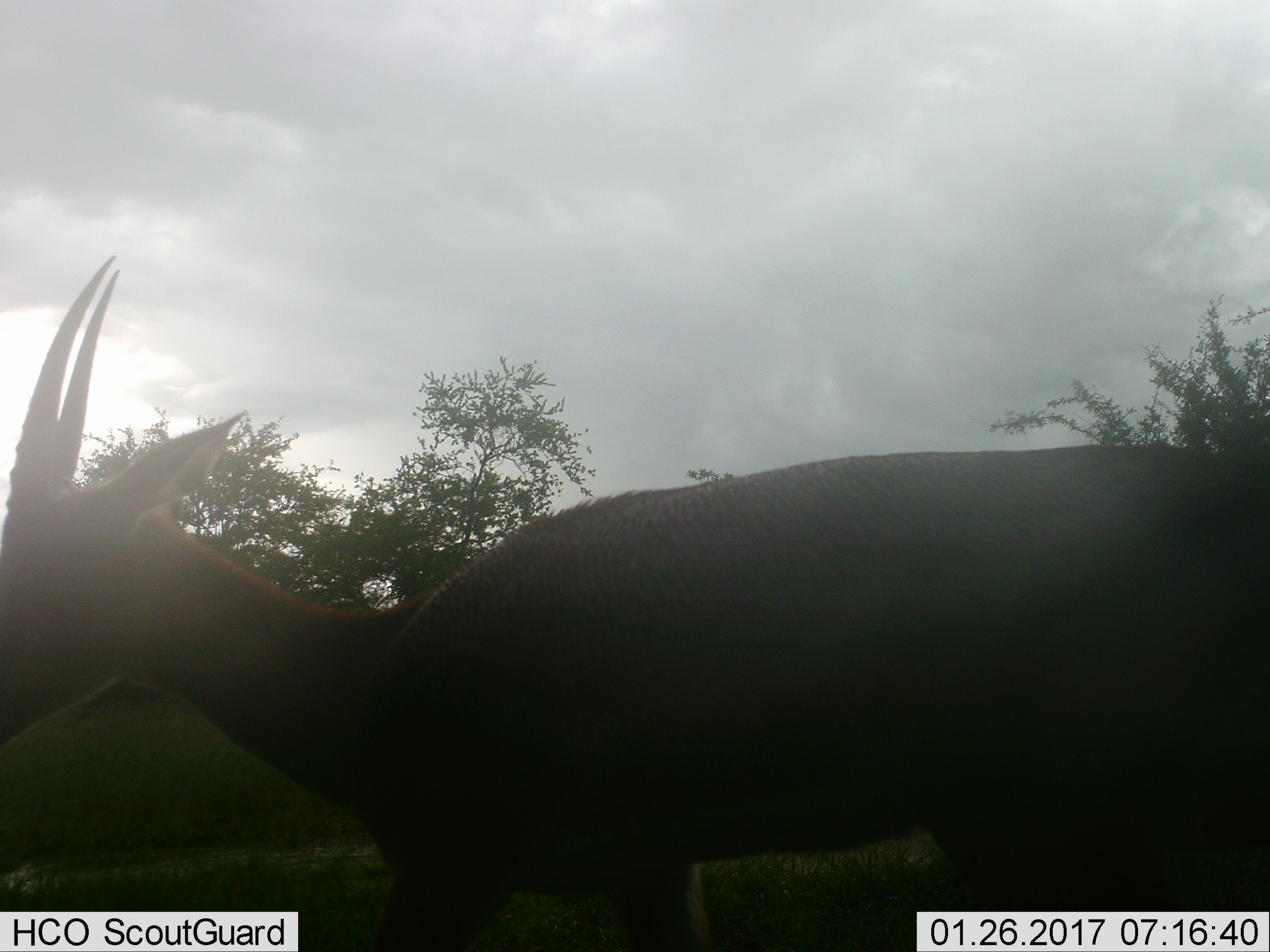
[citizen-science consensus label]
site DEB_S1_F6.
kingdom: Animalia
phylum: Chordata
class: Mammalia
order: Artiodactyla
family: Bovidae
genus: Aepyceros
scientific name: Aepyceros melampus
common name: impala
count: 1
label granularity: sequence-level